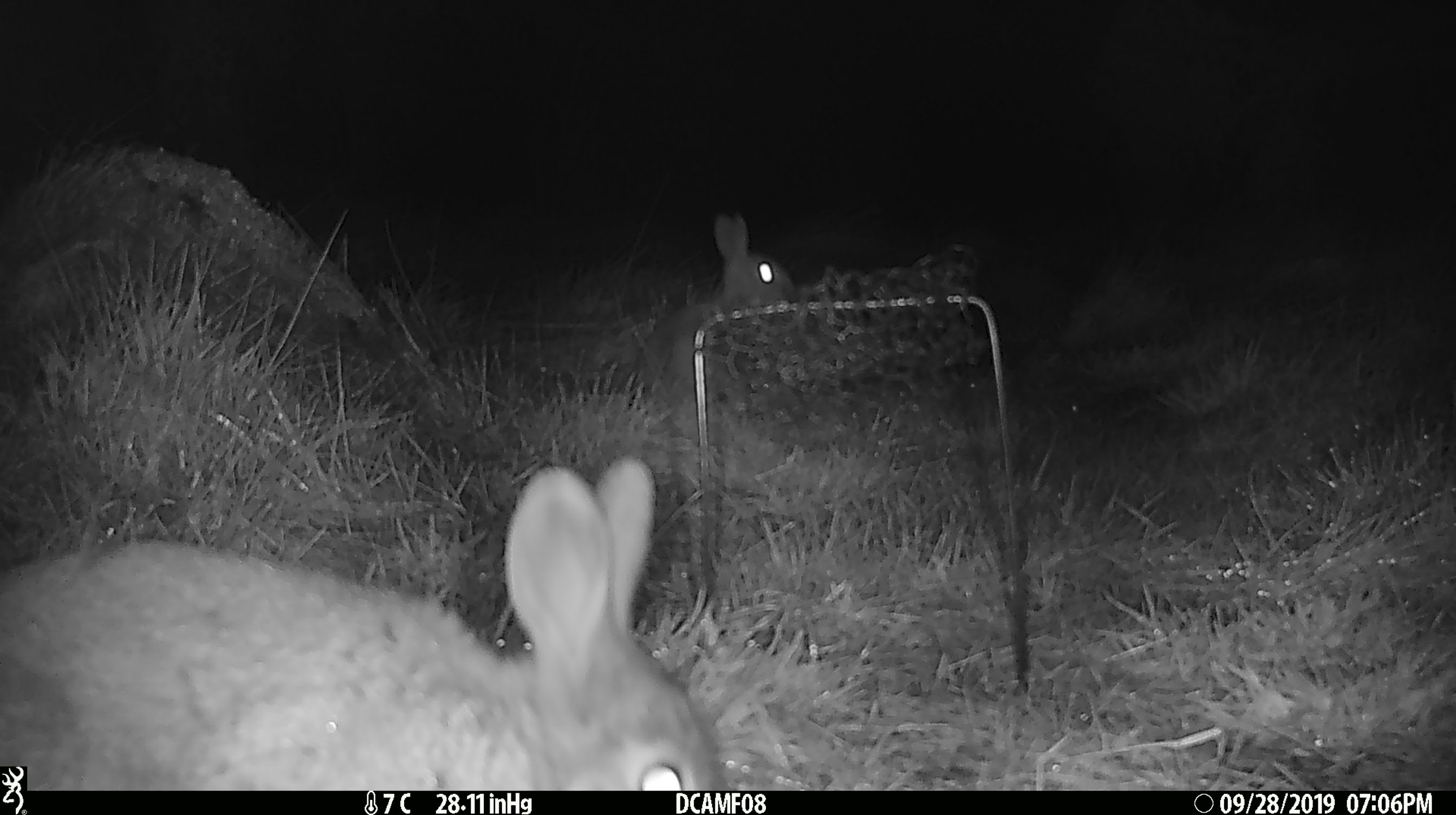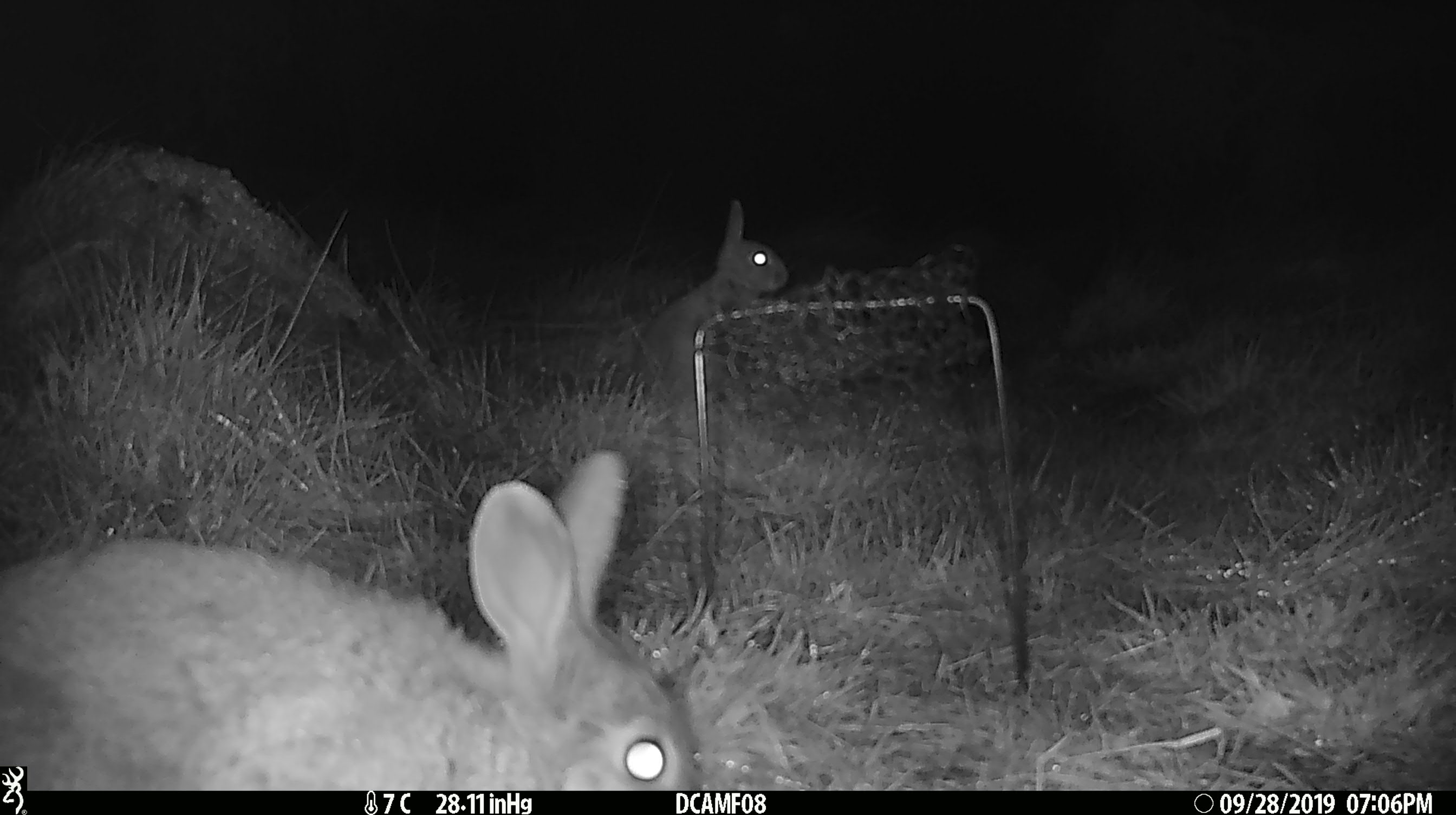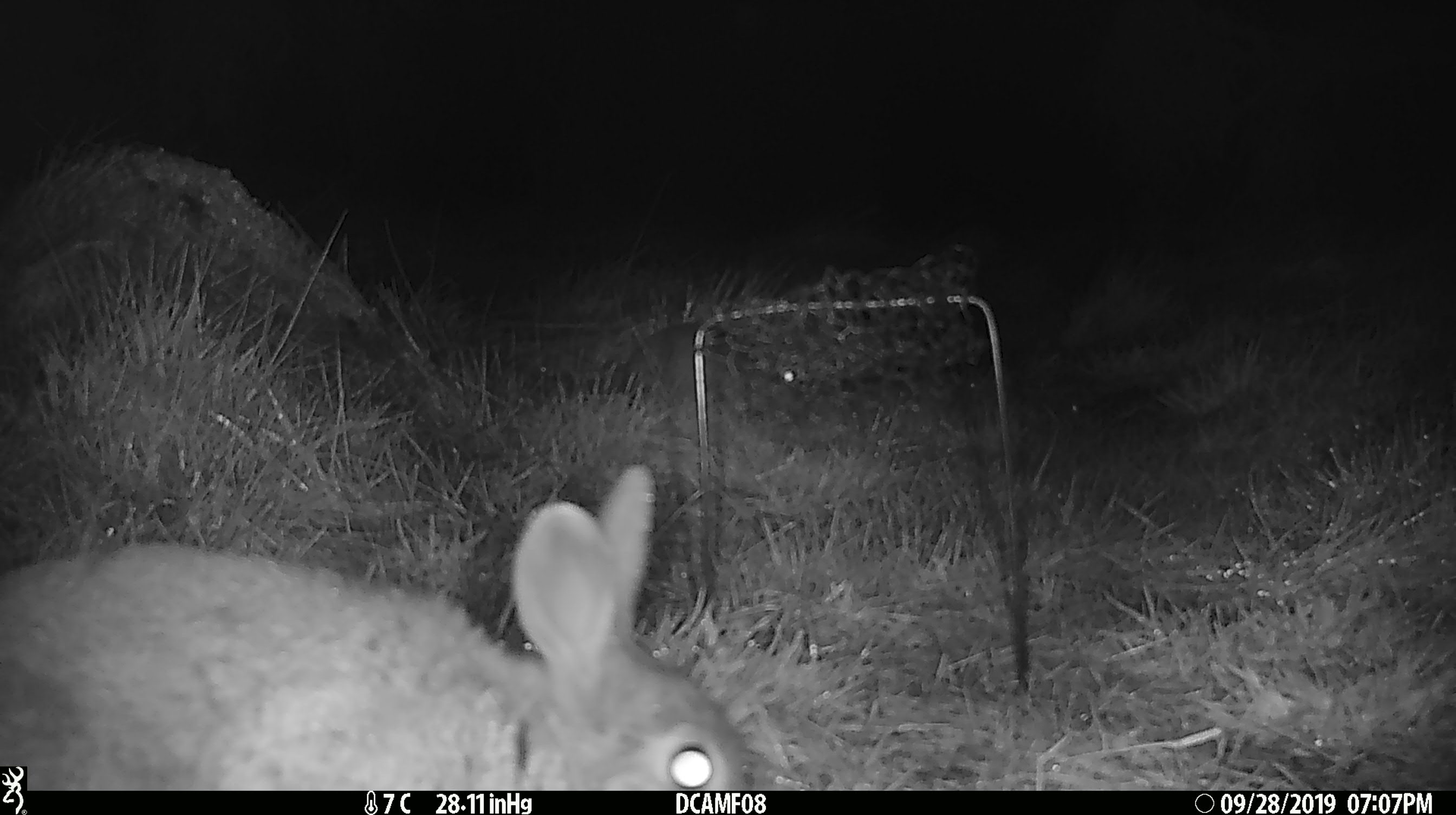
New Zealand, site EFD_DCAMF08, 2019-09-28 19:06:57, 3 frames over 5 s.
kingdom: Animalia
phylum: Chordata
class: Mammalia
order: Lagomorpha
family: Leporidae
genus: Oryctolagus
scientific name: Oryctolagus cuniculus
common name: european rabbit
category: rabbit